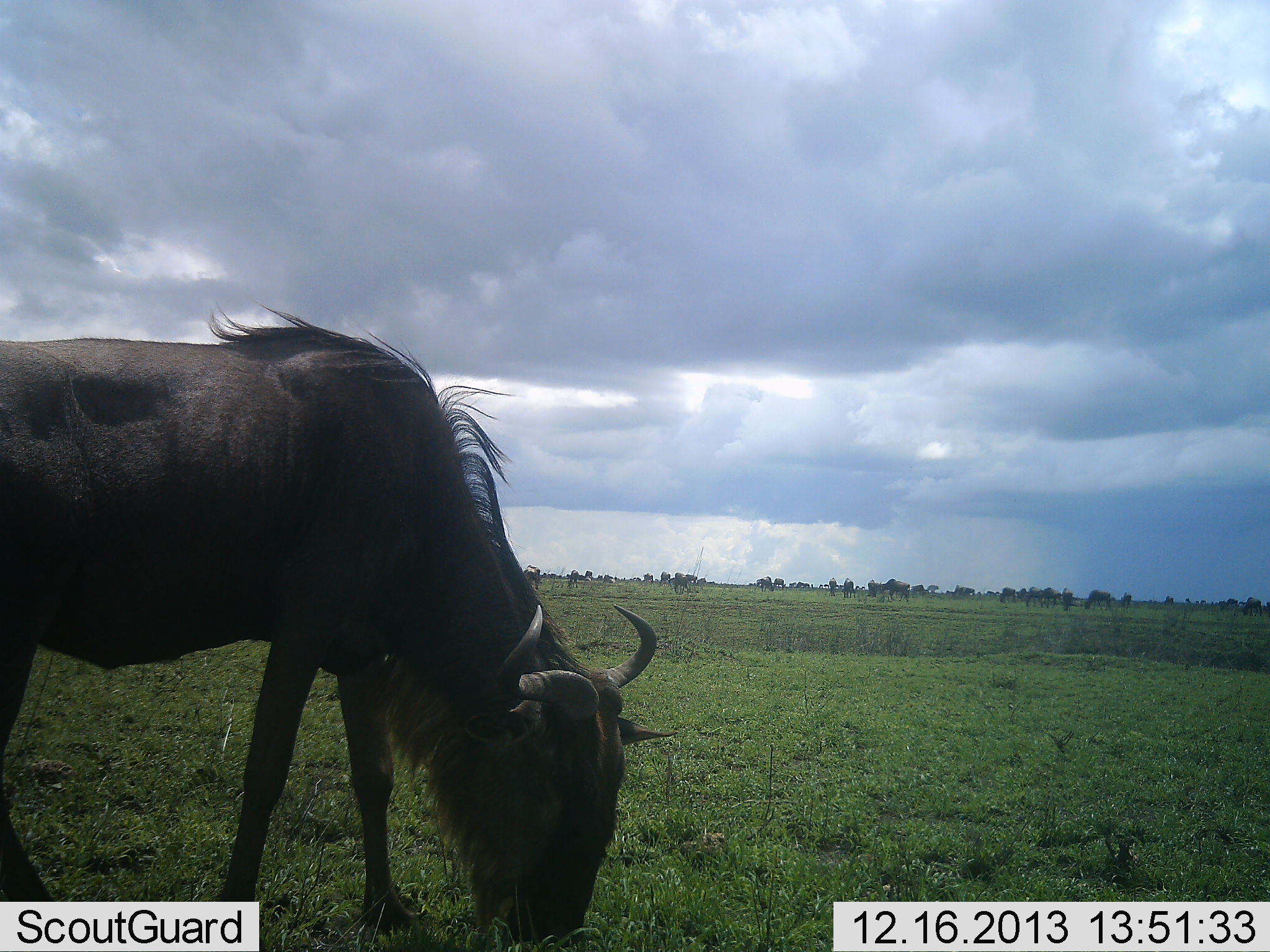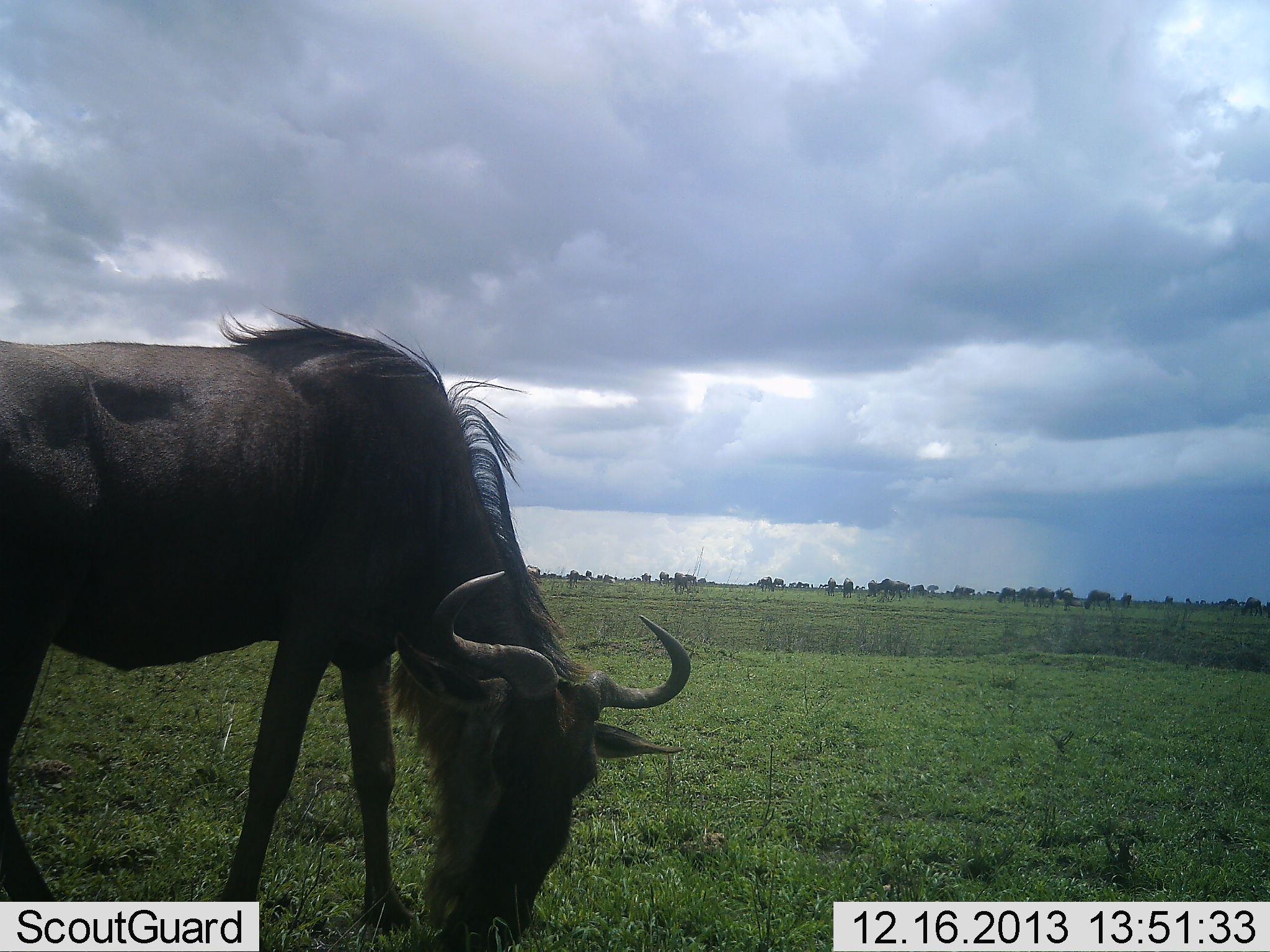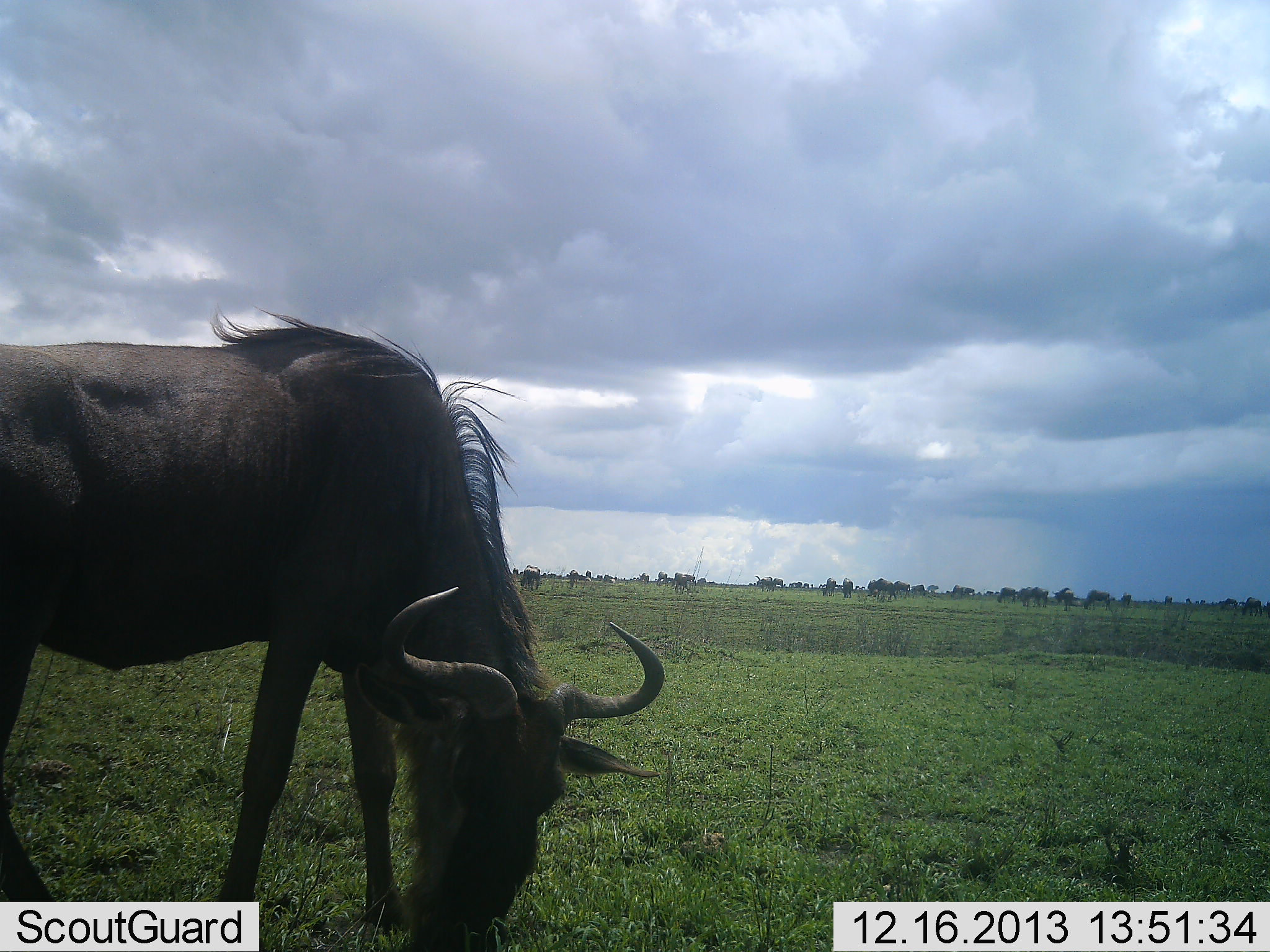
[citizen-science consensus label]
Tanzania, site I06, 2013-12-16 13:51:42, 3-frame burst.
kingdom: Animalia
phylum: Chordata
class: Mammalia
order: Artiodactyla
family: Bovidae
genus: Connochaetes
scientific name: Connochaetes taurinus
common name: blue wildebeest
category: wildebeest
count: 11-50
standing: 50%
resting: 10%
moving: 20%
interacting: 0%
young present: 0%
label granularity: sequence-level